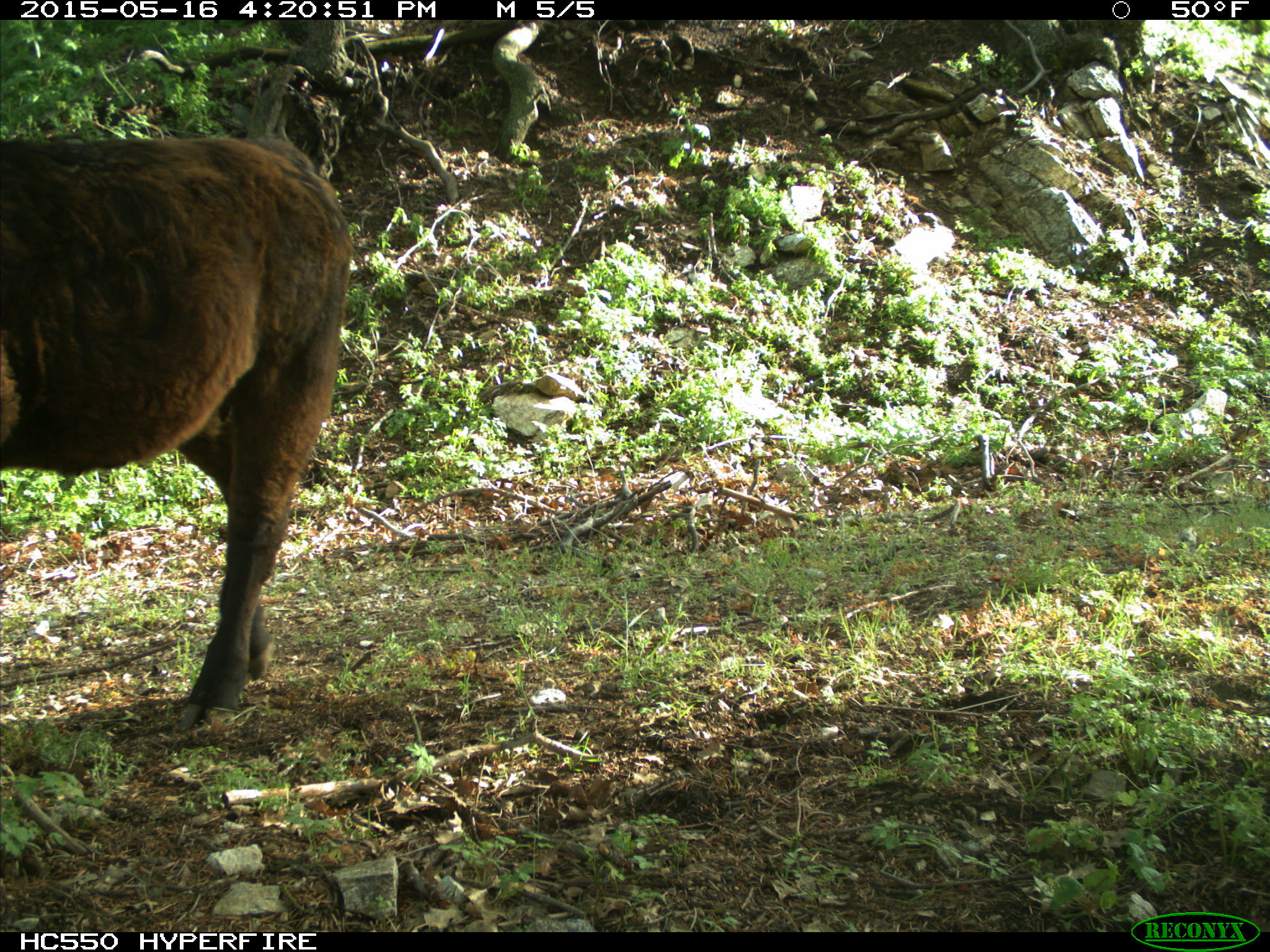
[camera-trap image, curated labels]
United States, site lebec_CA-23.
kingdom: Animalia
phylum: Chordata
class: Mammalia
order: Artiodactyla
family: Bovidae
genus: Bos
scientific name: Bos taurus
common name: domestic cow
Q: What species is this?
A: Bos taurus (domestic cow).